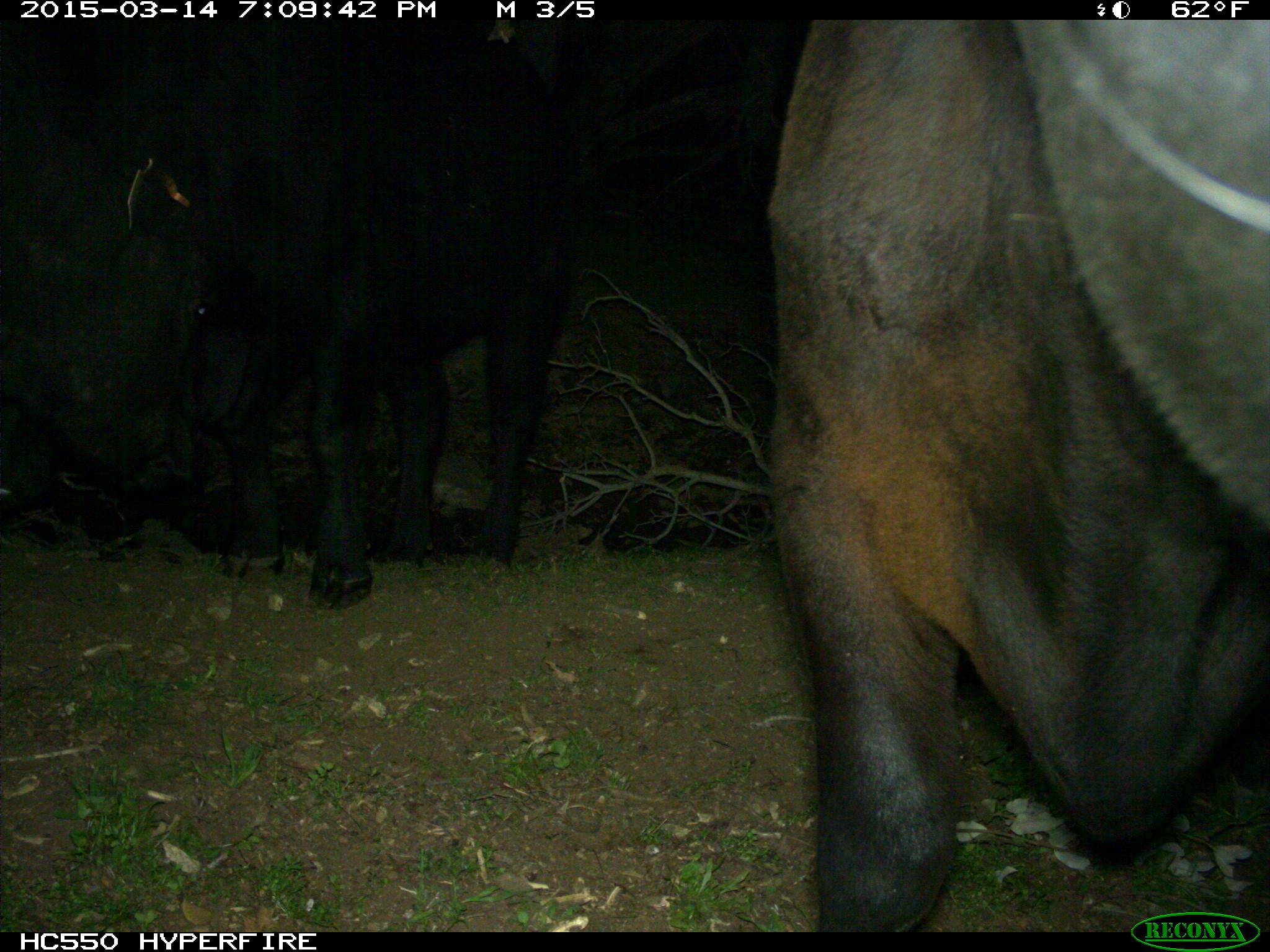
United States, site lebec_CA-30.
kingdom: Animalia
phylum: Chordata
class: Mammalia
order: Artiodactyla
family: Bovidae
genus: Bos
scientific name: Bos taurus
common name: domestic cow